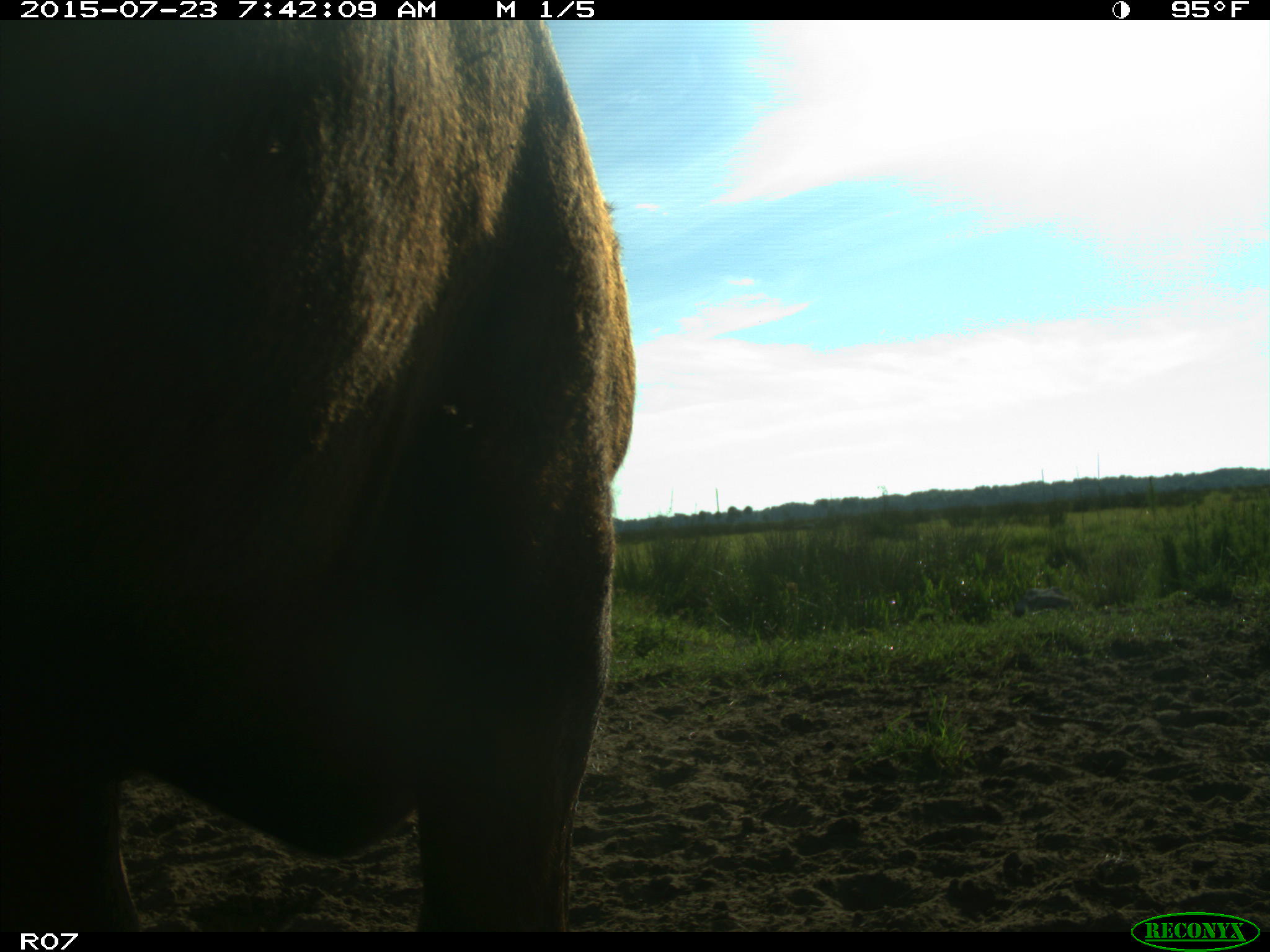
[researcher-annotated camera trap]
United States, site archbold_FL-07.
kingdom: Animalia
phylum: Chordata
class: Mammalia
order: Artiodactyla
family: Bovidae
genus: Bos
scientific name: Bos taurus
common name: domestic cow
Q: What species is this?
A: Bos taurus (domestic cow).